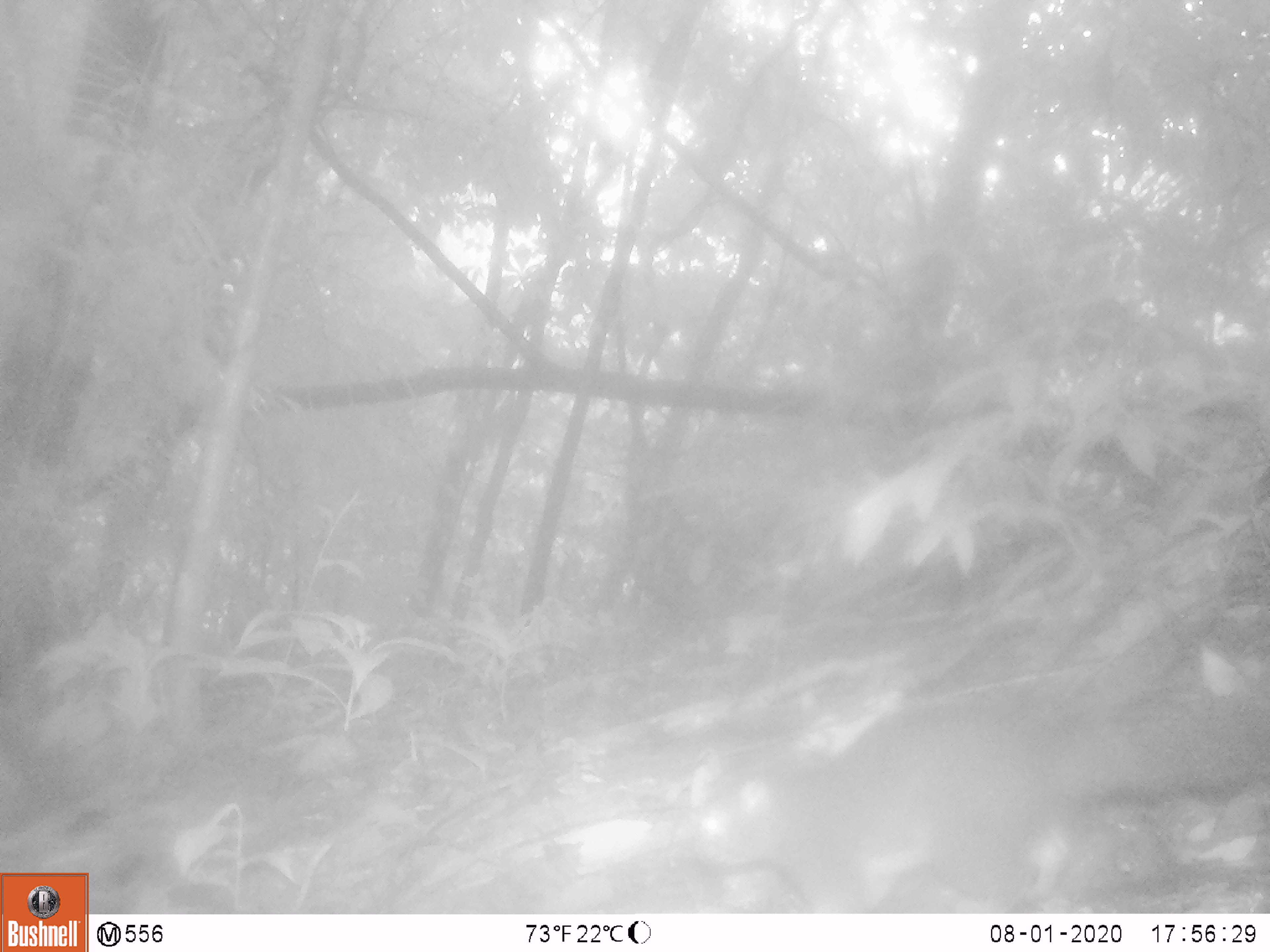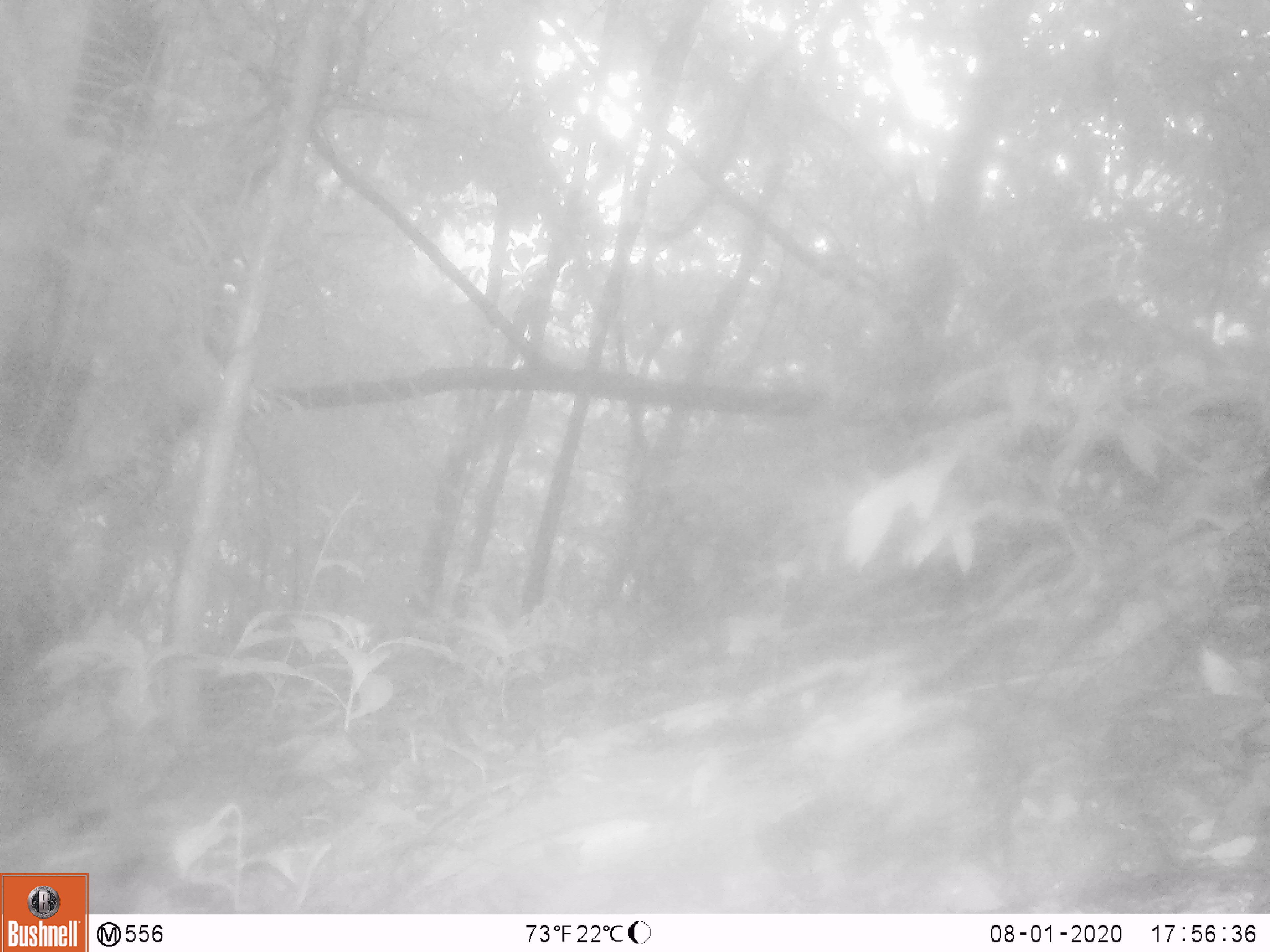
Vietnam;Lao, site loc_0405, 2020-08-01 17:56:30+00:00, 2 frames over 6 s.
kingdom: Animalia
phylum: Chordata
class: Mammalia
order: Rodentia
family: Sciuridae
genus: Dremomys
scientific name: Dremomys rufigenis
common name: red-cheeked squirrel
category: red cheeked squirrel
Red cheeked squirrel (red-cheeked squirrel) (Dremomys rufigenis). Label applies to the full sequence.